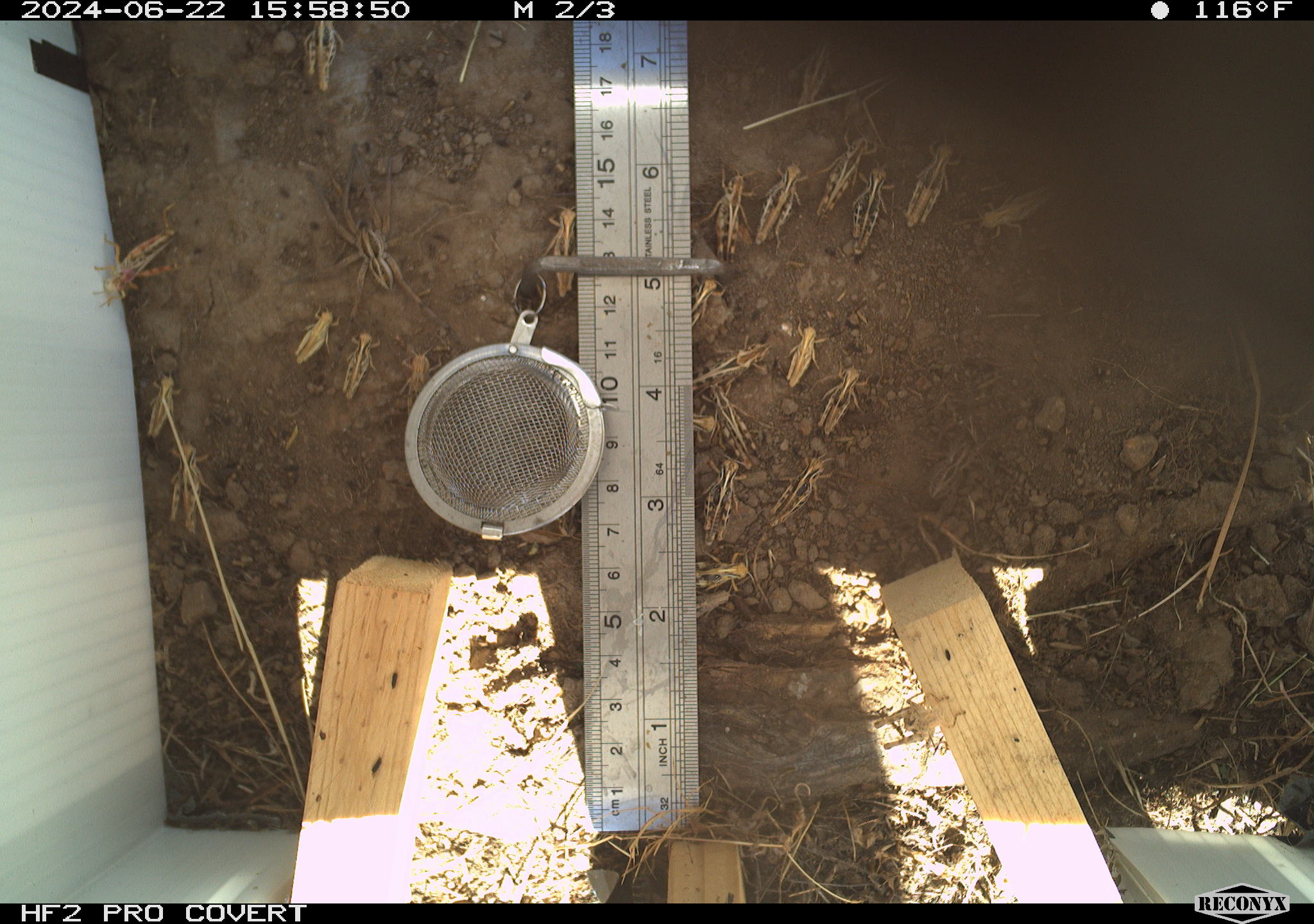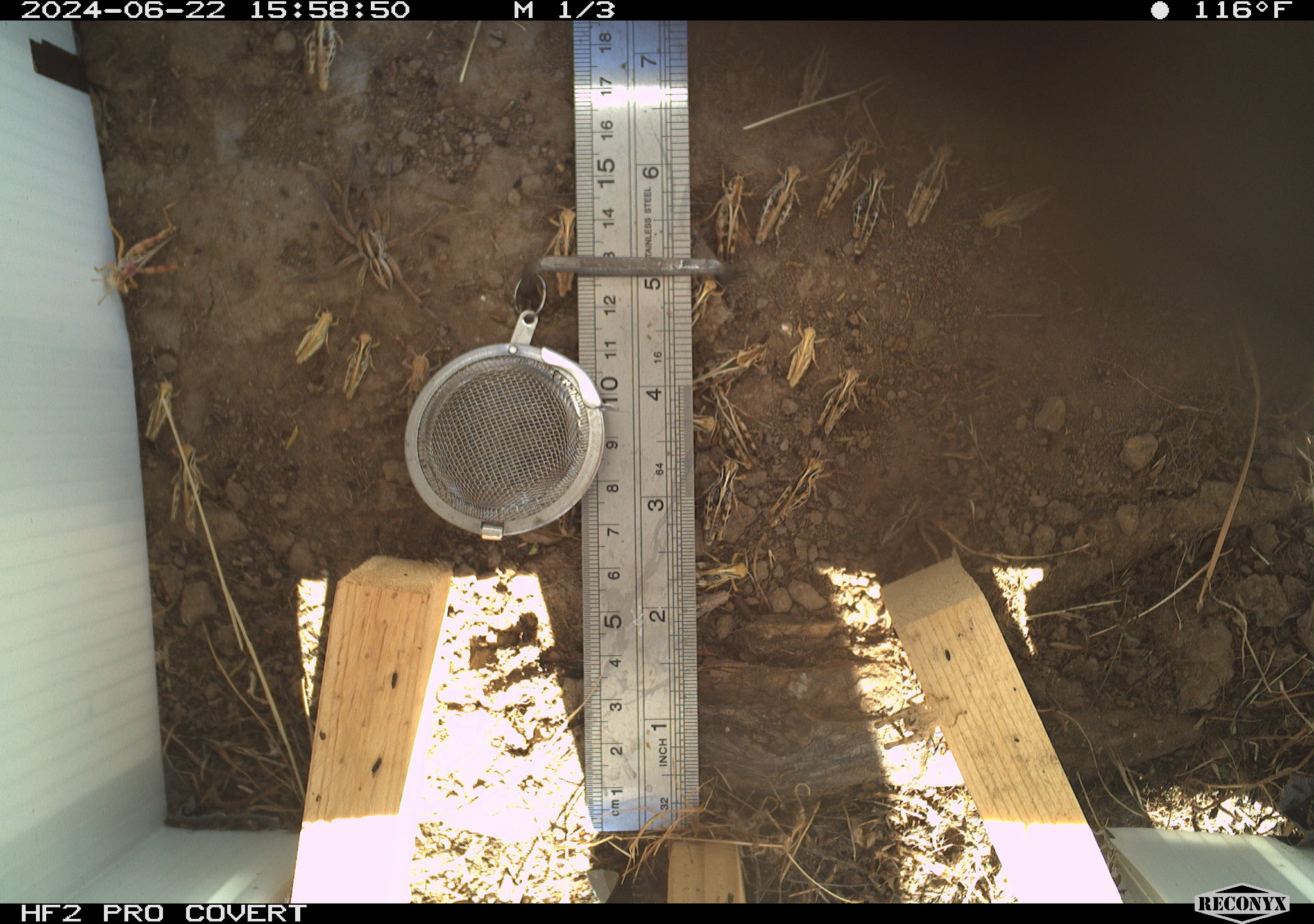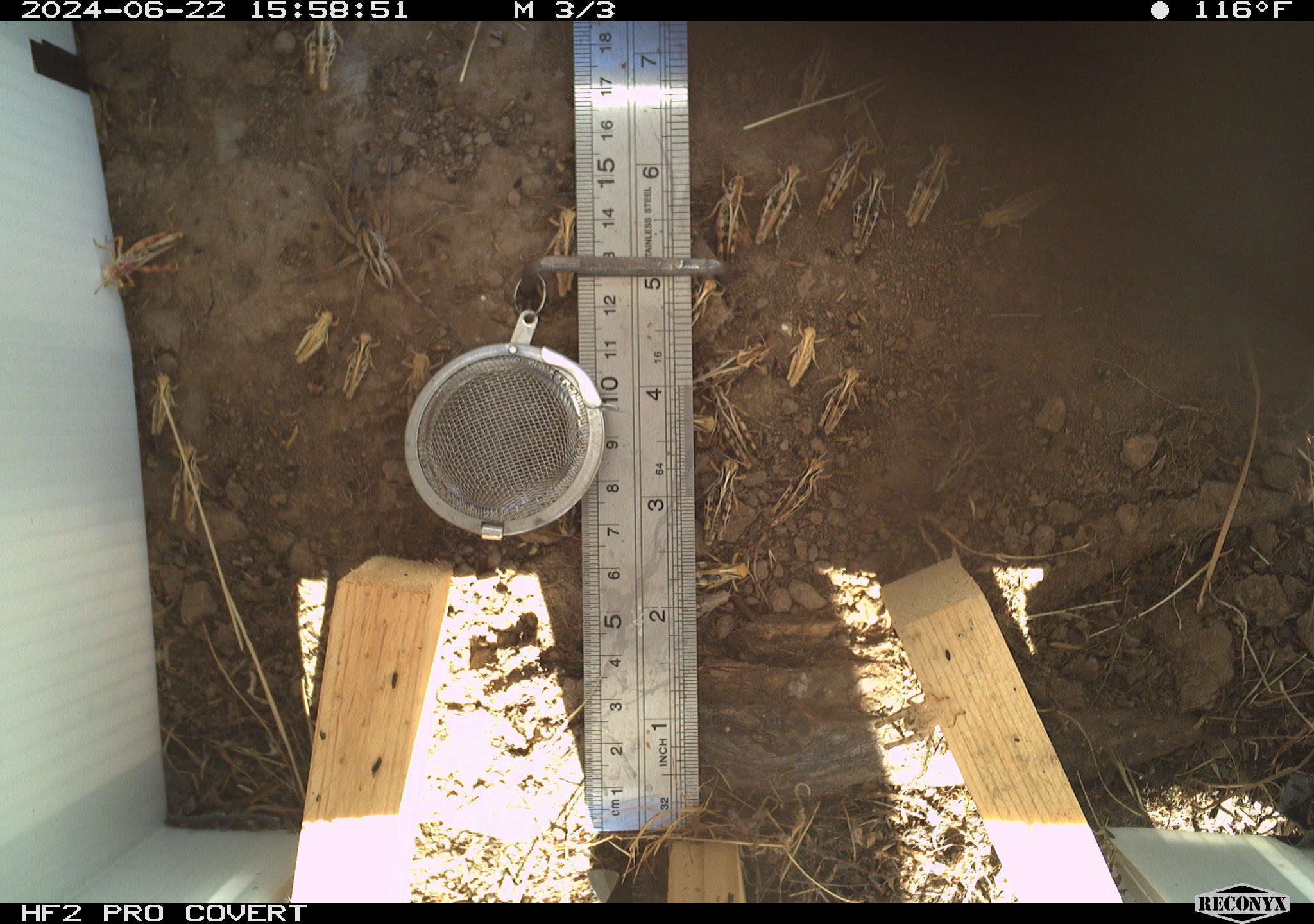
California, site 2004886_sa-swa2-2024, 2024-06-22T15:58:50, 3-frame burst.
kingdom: Animalia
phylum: Arthropoda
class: Arachnida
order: Araneae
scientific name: Araneae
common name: spider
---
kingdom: Animalia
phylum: Arthropoda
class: Insecta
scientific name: Insecta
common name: insect